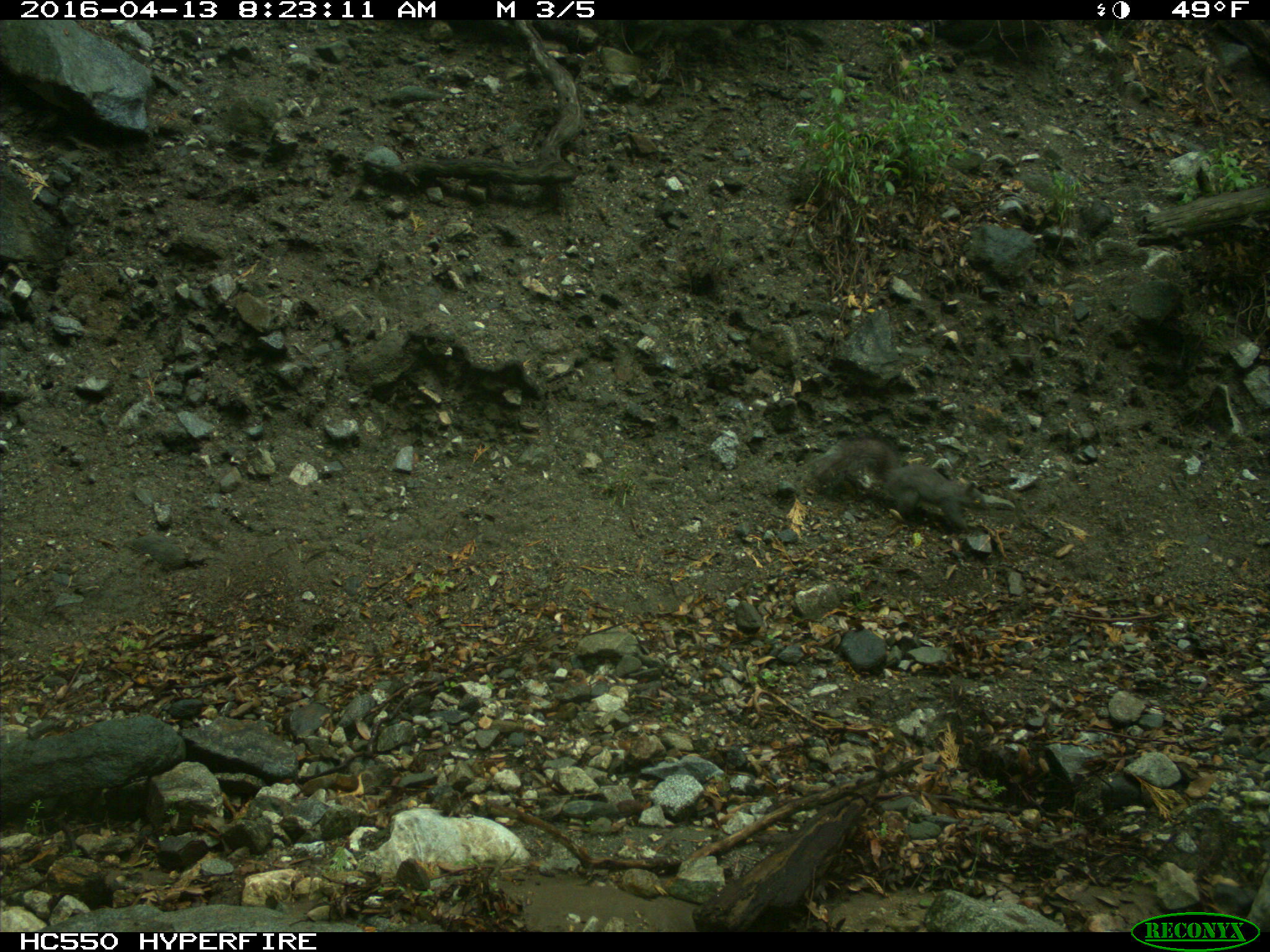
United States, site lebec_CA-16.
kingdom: Animalia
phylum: Chordata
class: Mammalia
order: Rodentia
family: Sciuridae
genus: Sciurus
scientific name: Sciurus carolinensis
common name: eastern gray squirrel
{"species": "Sciurus carolinensis (eastern gray squirrel)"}